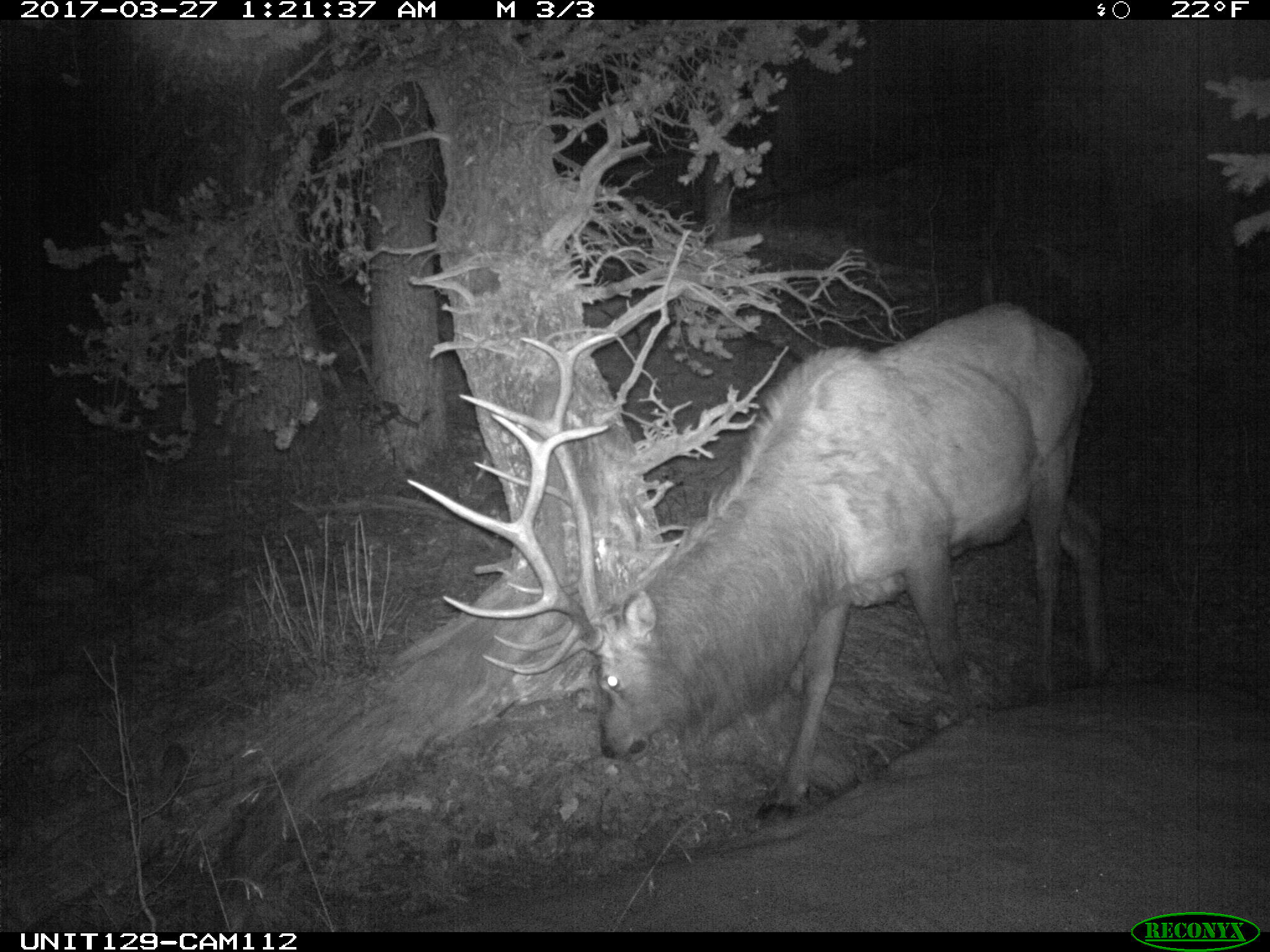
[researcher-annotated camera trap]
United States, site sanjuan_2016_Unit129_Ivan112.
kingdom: Animalia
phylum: Chordata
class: Mammalia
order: Artiodactyla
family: Cervidae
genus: Cervus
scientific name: Cervus elaphus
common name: red deer